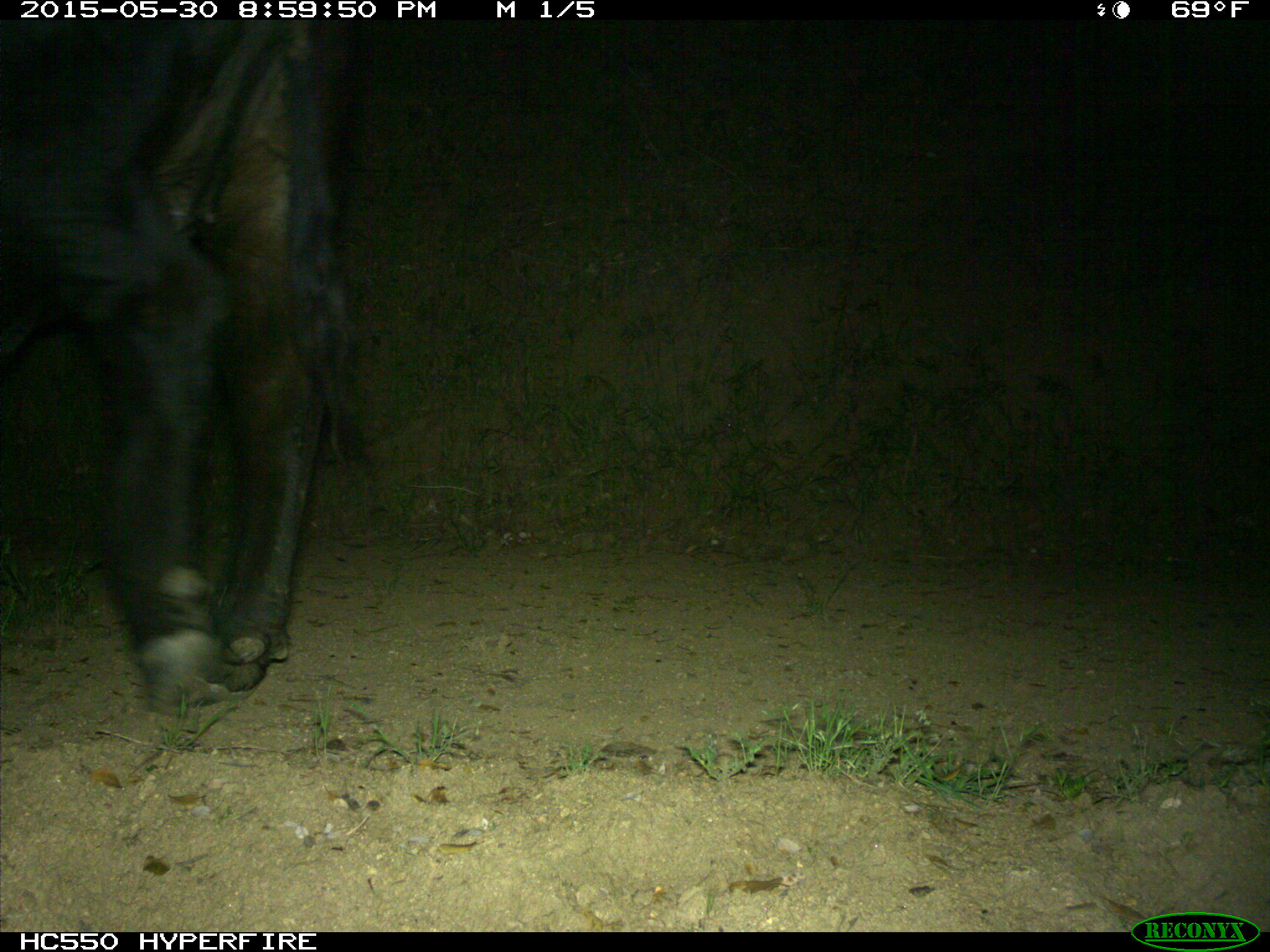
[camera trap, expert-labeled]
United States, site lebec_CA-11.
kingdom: Animalia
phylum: Chordata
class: Mammalia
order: Artiodactyla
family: Bovidae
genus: Bos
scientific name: Bos taurus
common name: domestic cow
Bos taurus (domestic cow).